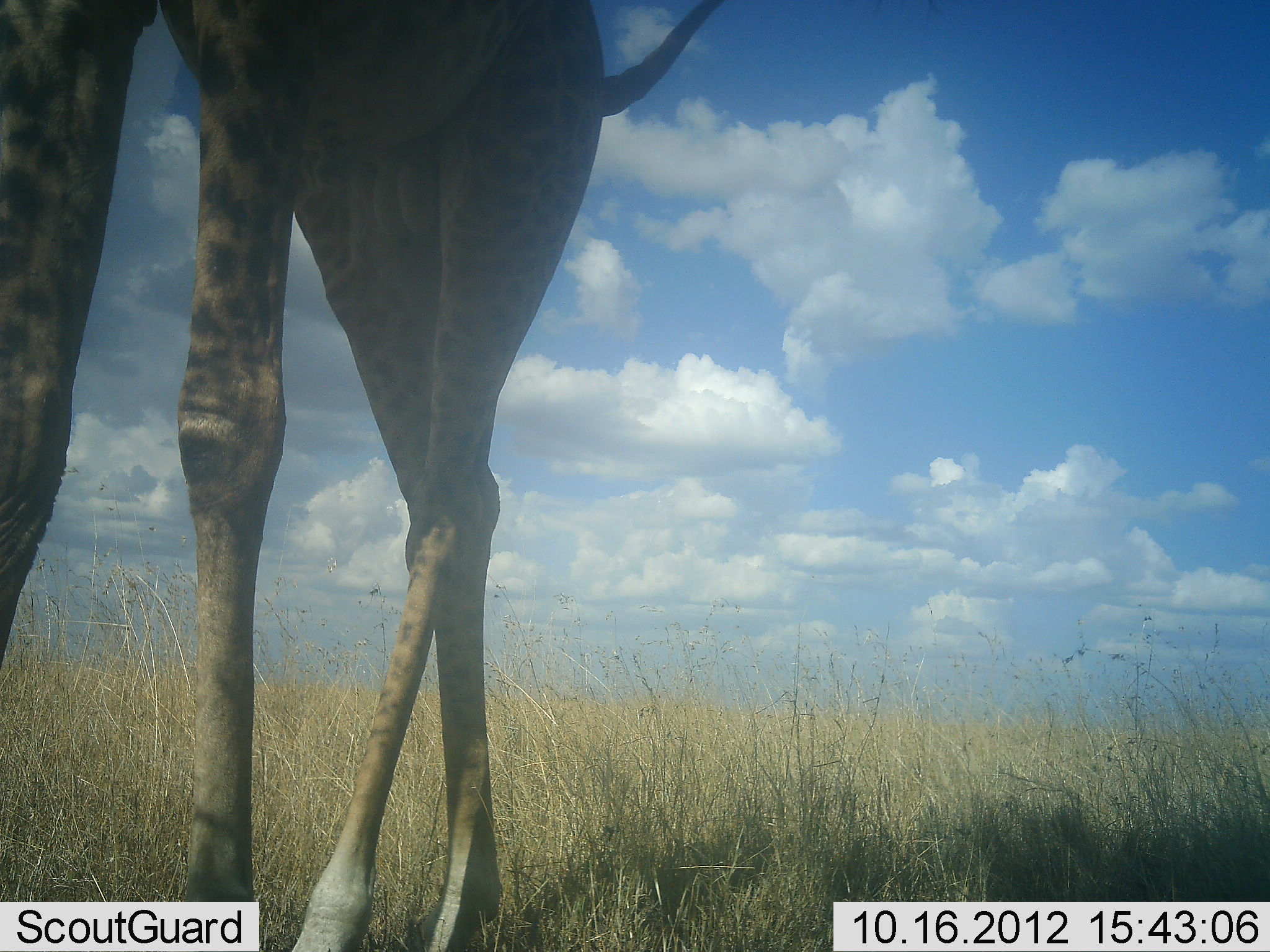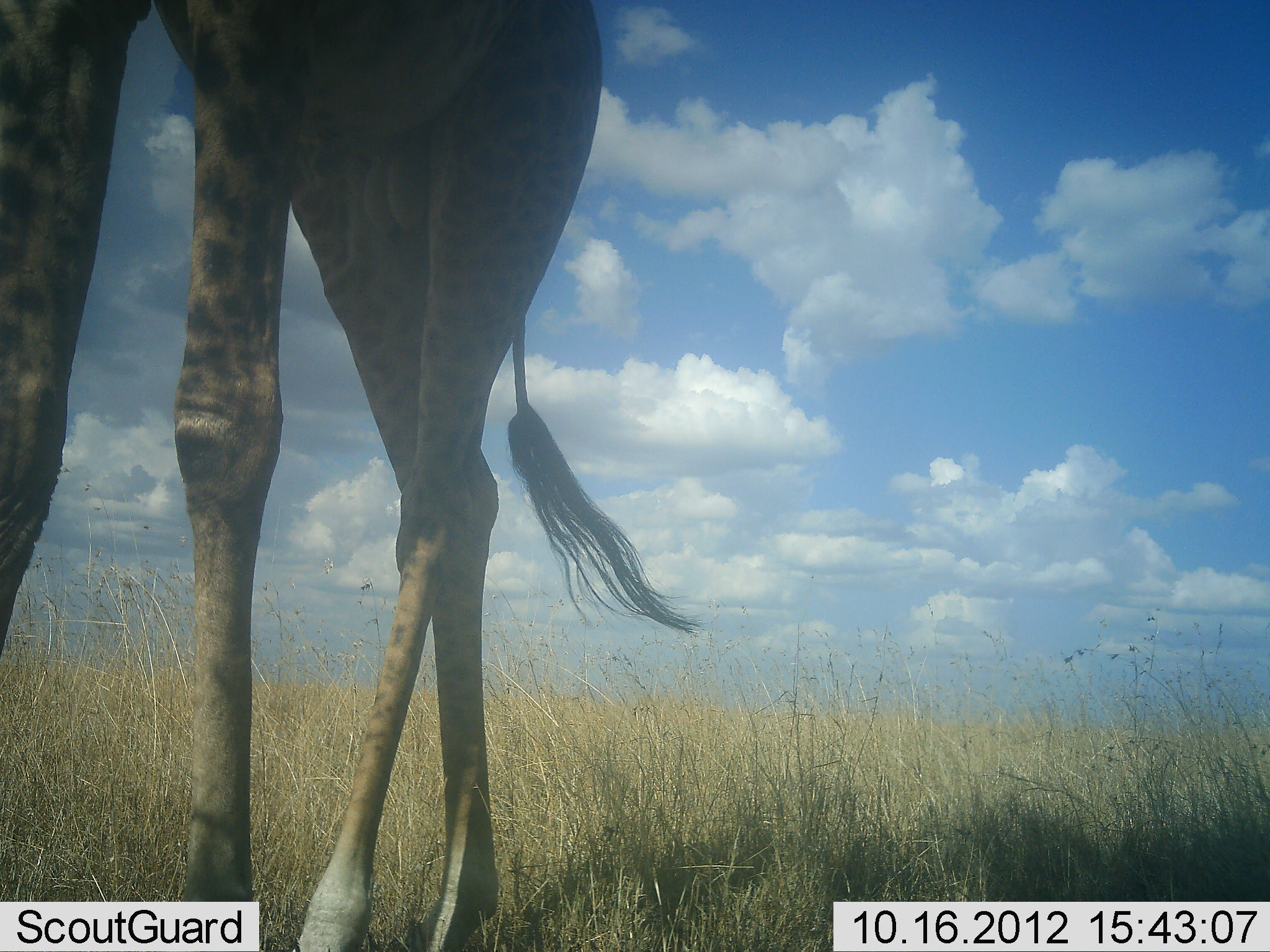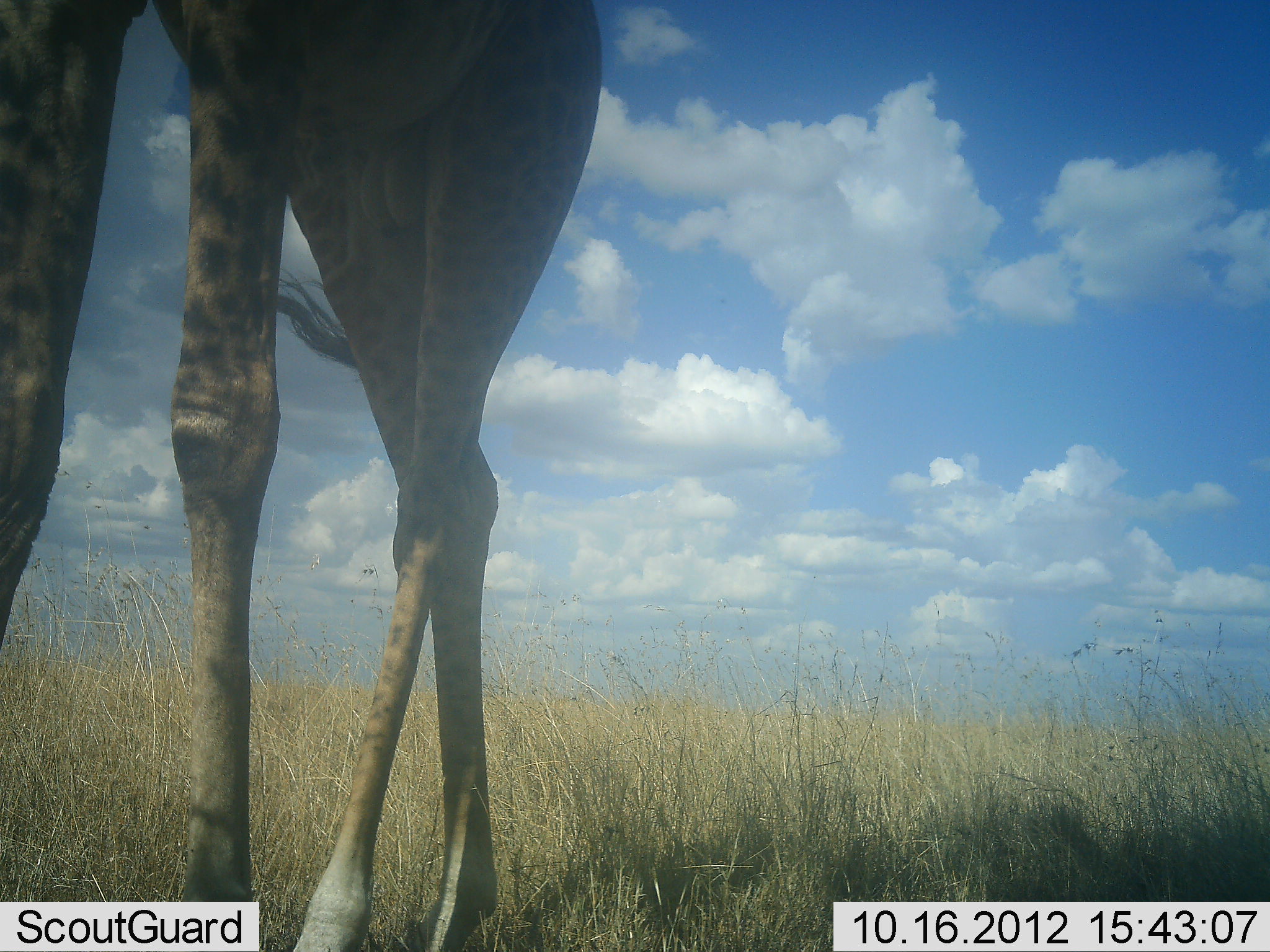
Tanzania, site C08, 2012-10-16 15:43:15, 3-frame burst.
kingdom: Animalia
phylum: Chordata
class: Mammalia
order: Artiodactyla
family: Giraffidae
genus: Giraffa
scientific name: Giraffa camelopardalis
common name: giraffe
Giraffe (Giraffa camelopardalis), count 1. Behavior (volunteer vote fractions): standing 50%, resting 0%, moving 50%, interacting 0%. Young present (vote fraction): 0%. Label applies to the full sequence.